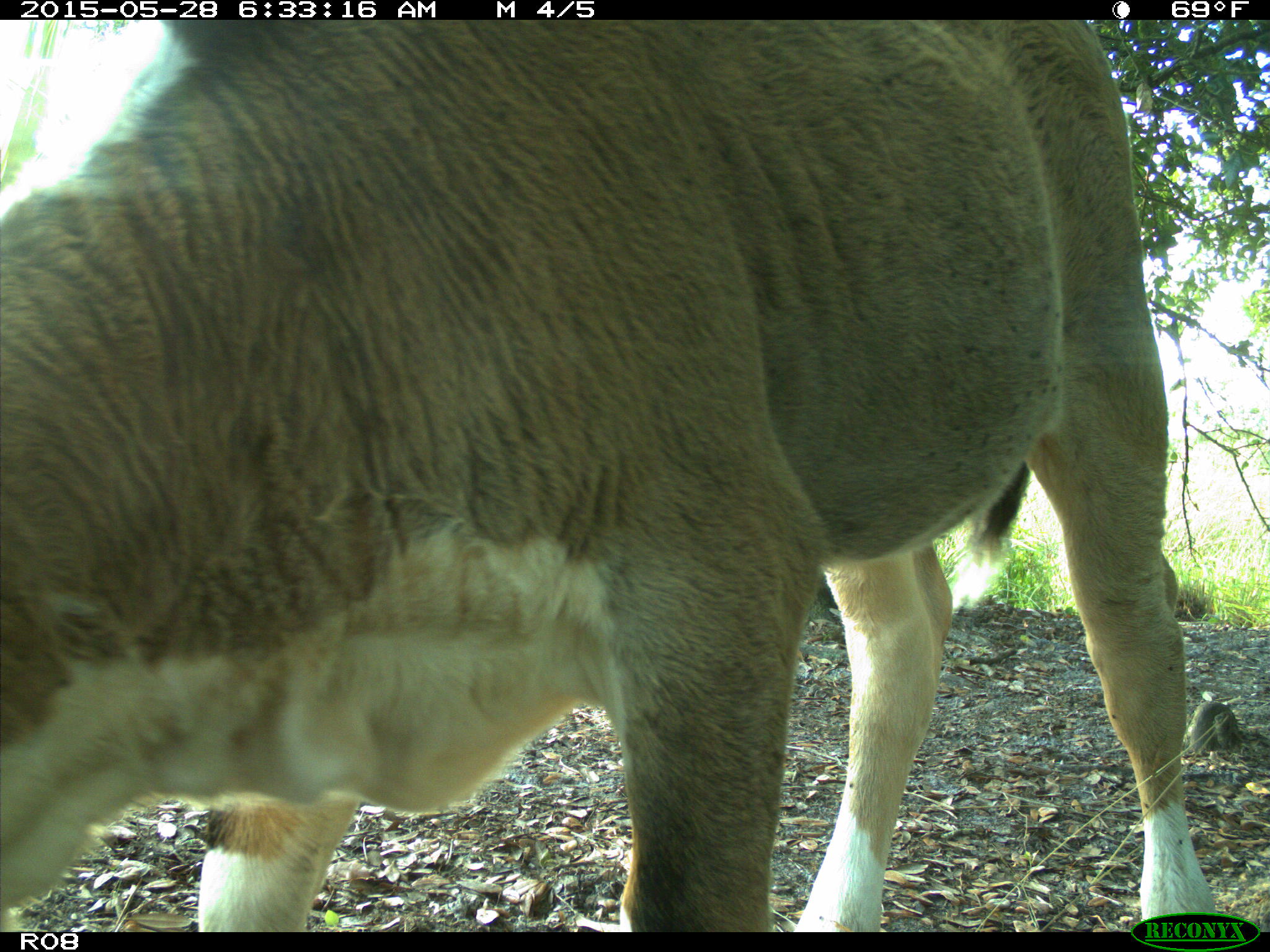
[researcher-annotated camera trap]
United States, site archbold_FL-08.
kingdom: Animalia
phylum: Chordata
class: Mammalia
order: Artiodactyla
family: Bovidae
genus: Bos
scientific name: Bos taurus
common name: domestic cow